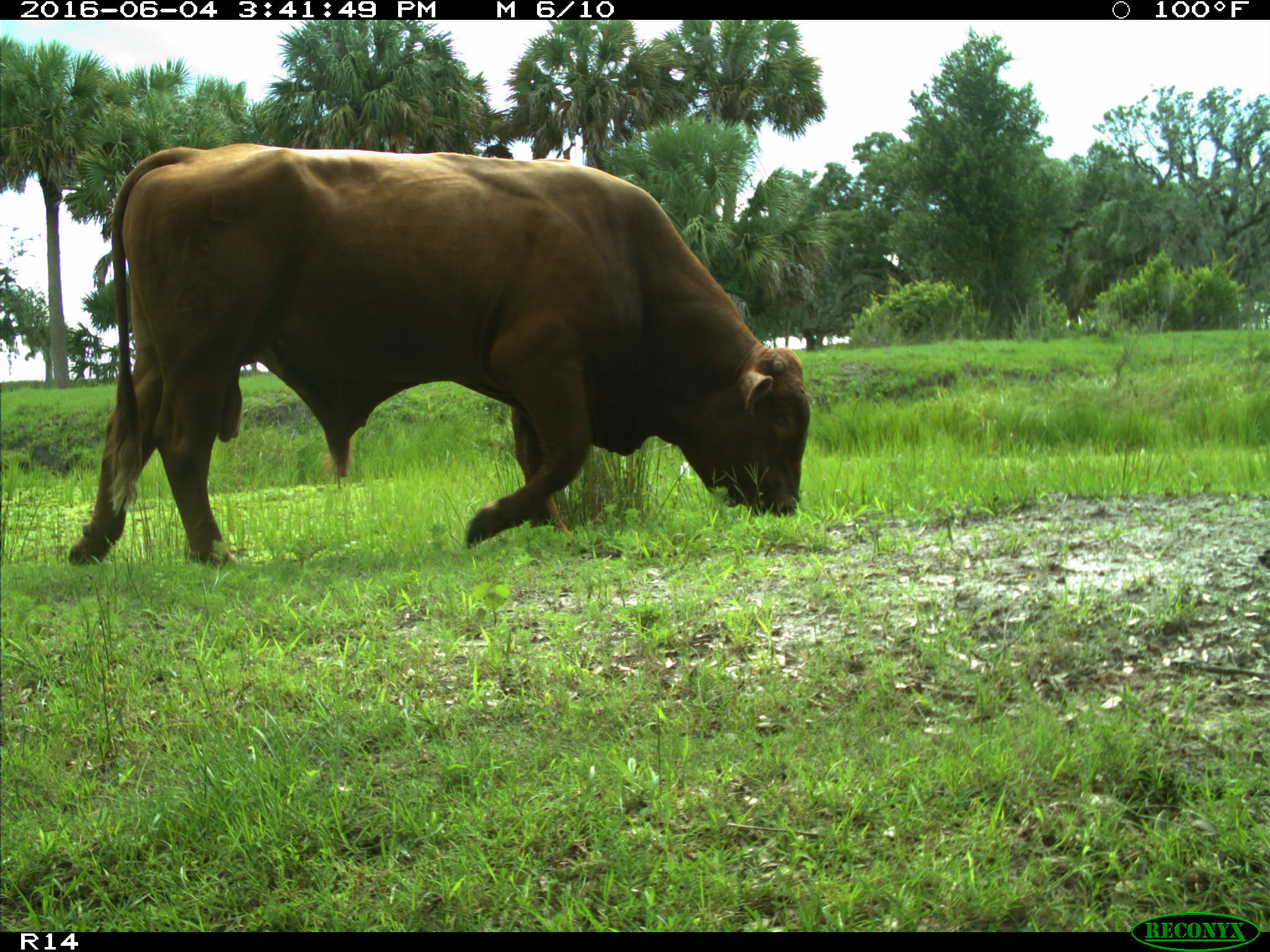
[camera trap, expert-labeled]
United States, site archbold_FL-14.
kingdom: Animalia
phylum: Chordata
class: Mammalia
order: Artiodactyla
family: Bovidae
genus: Bos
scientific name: Bos taurus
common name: domestic cow